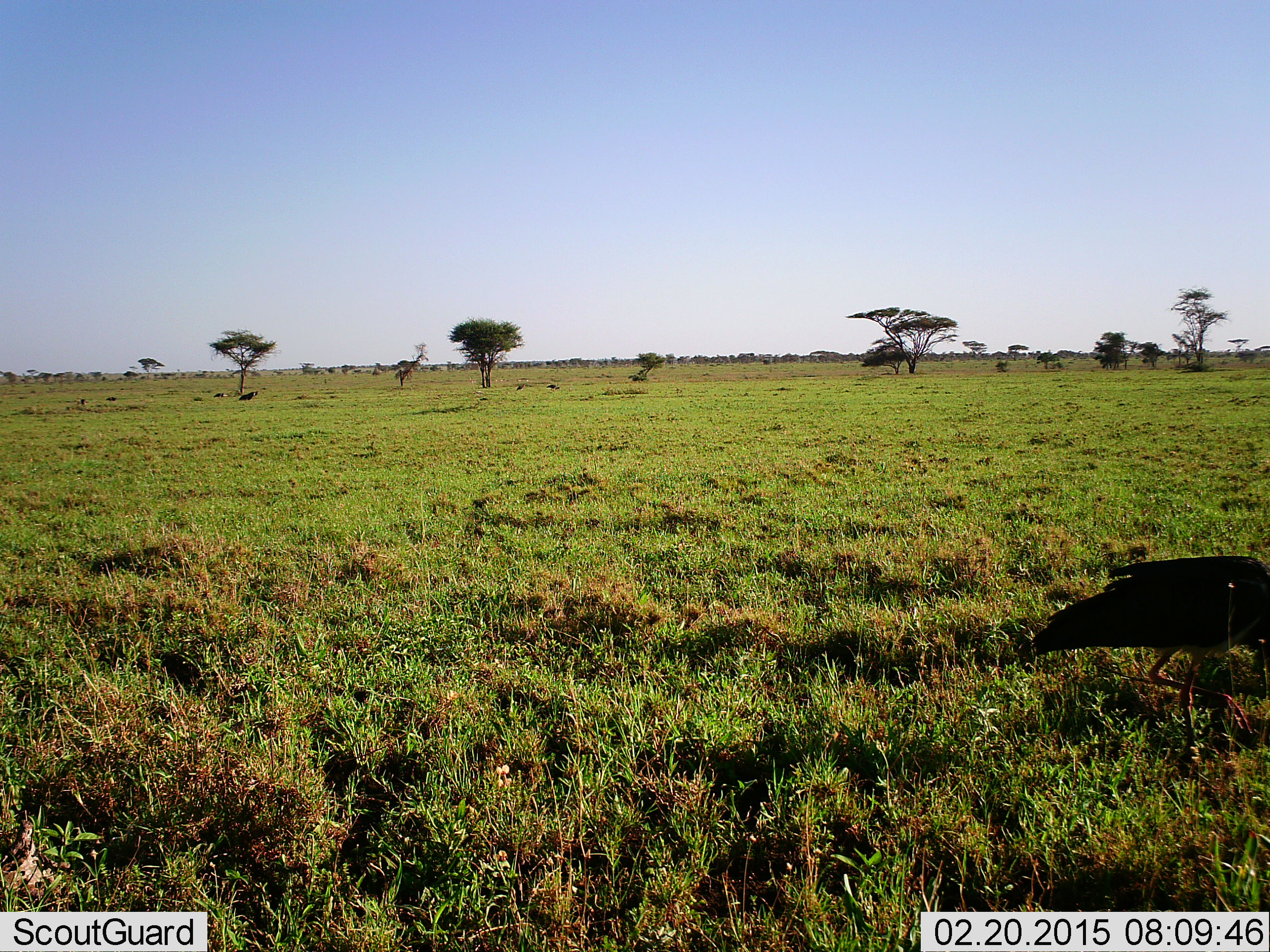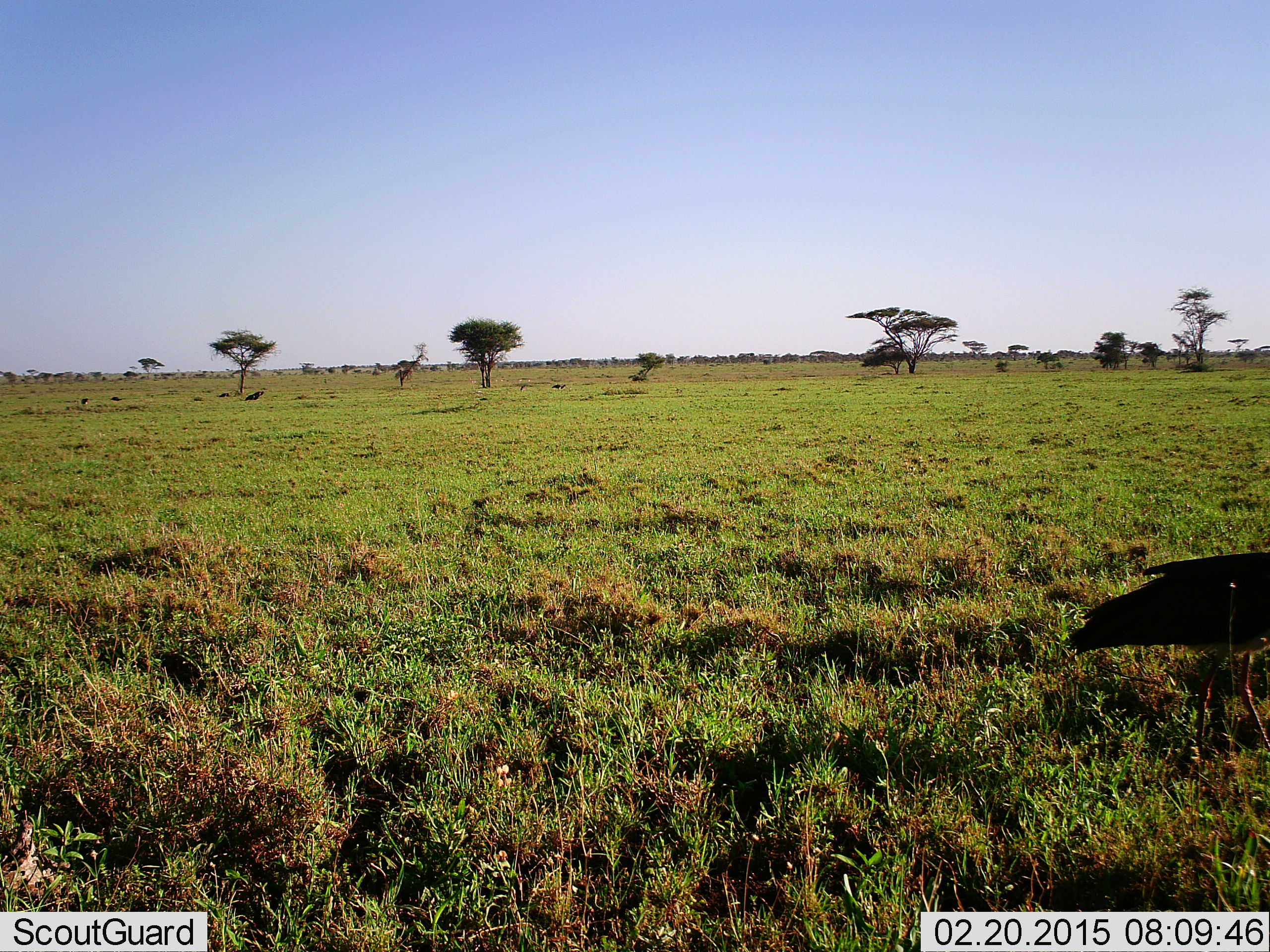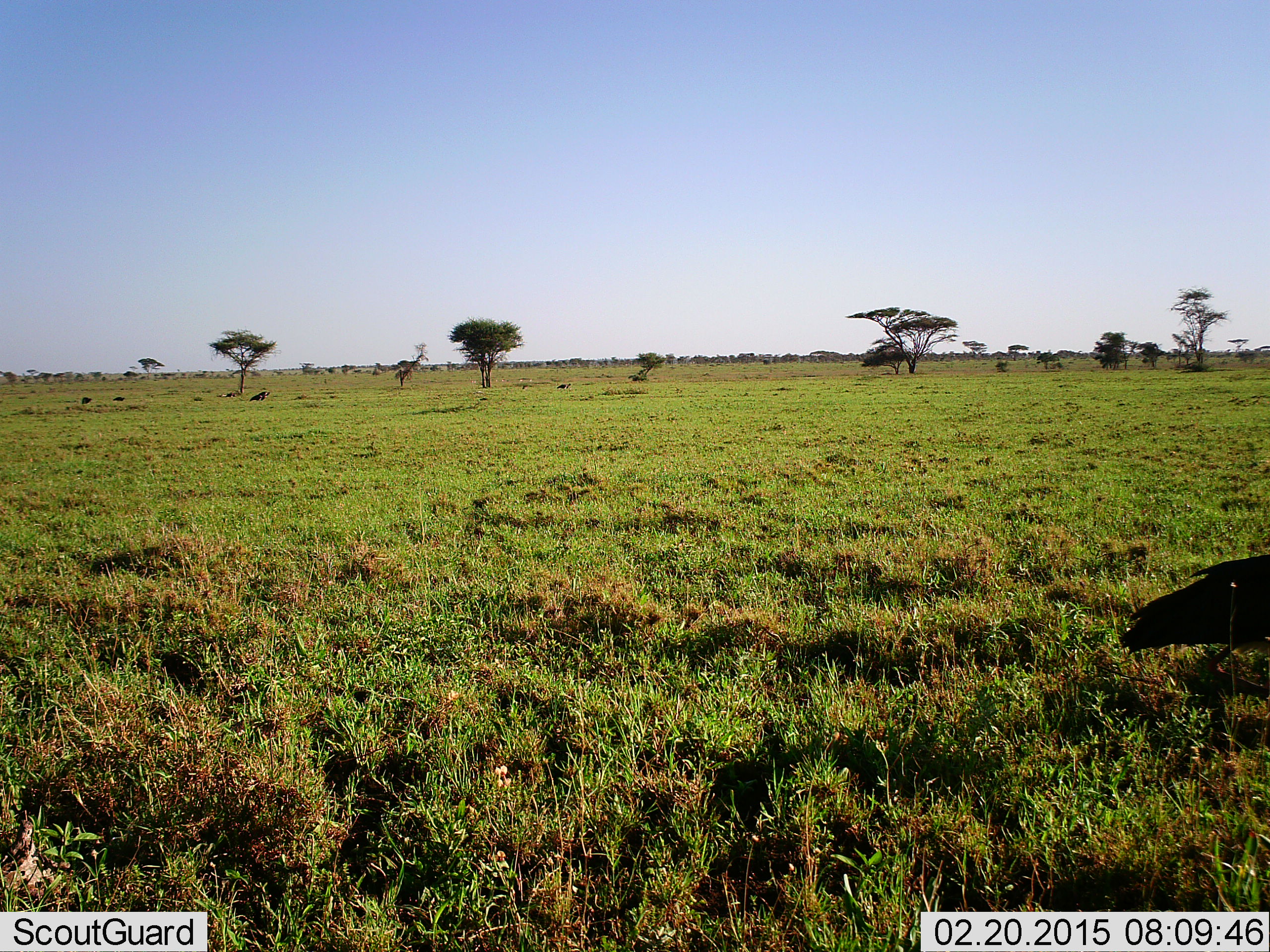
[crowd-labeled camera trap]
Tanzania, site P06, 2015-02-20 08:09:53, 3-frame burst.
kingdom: Animalia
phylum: Chordata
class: Aves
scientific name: Aves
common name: bird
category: otherbird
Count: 1.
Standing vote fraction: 40%.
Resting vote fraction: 0%.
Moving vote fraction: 70%.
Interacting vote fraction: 0%.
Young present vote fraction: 0%.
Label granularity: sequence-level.